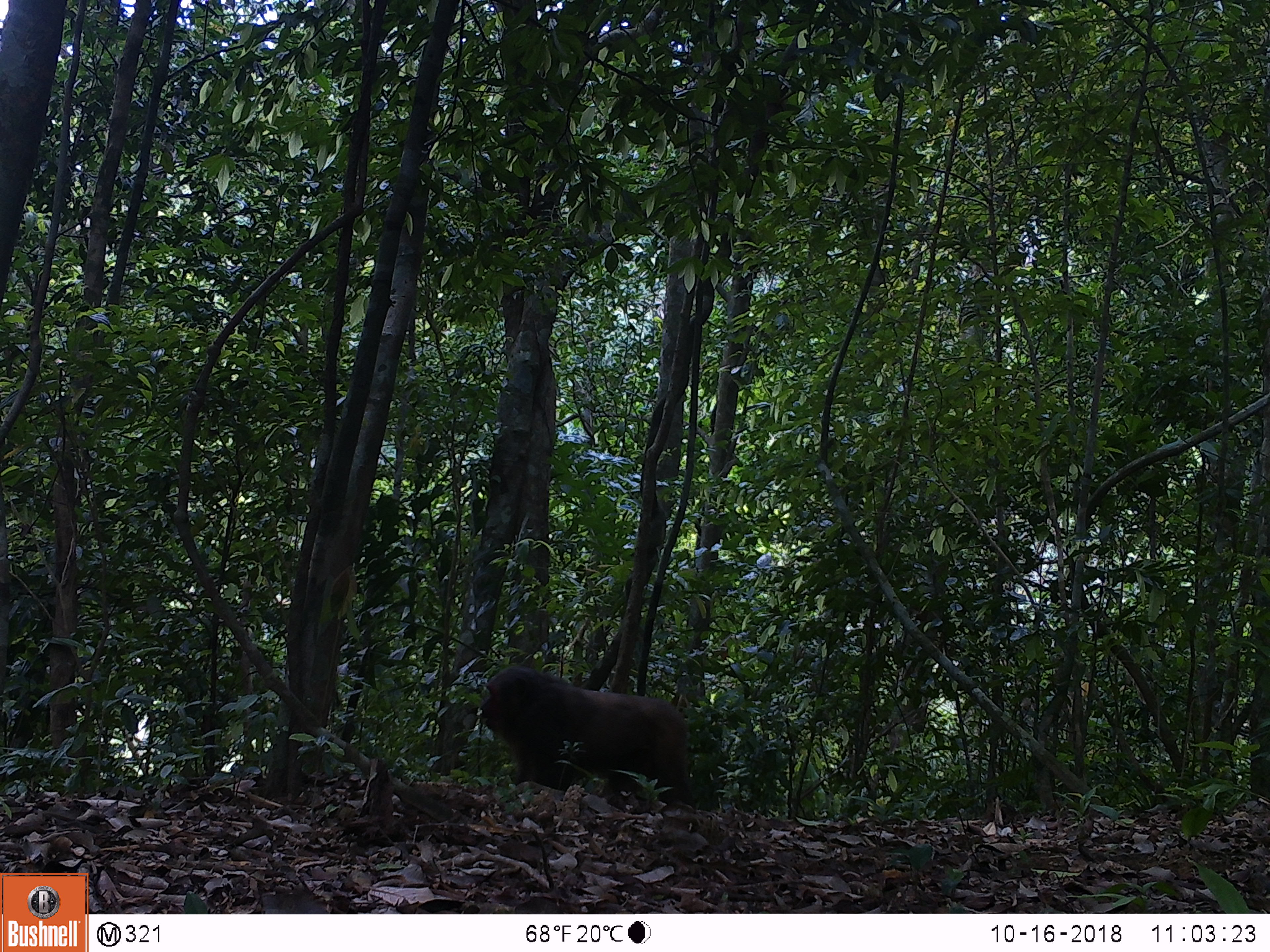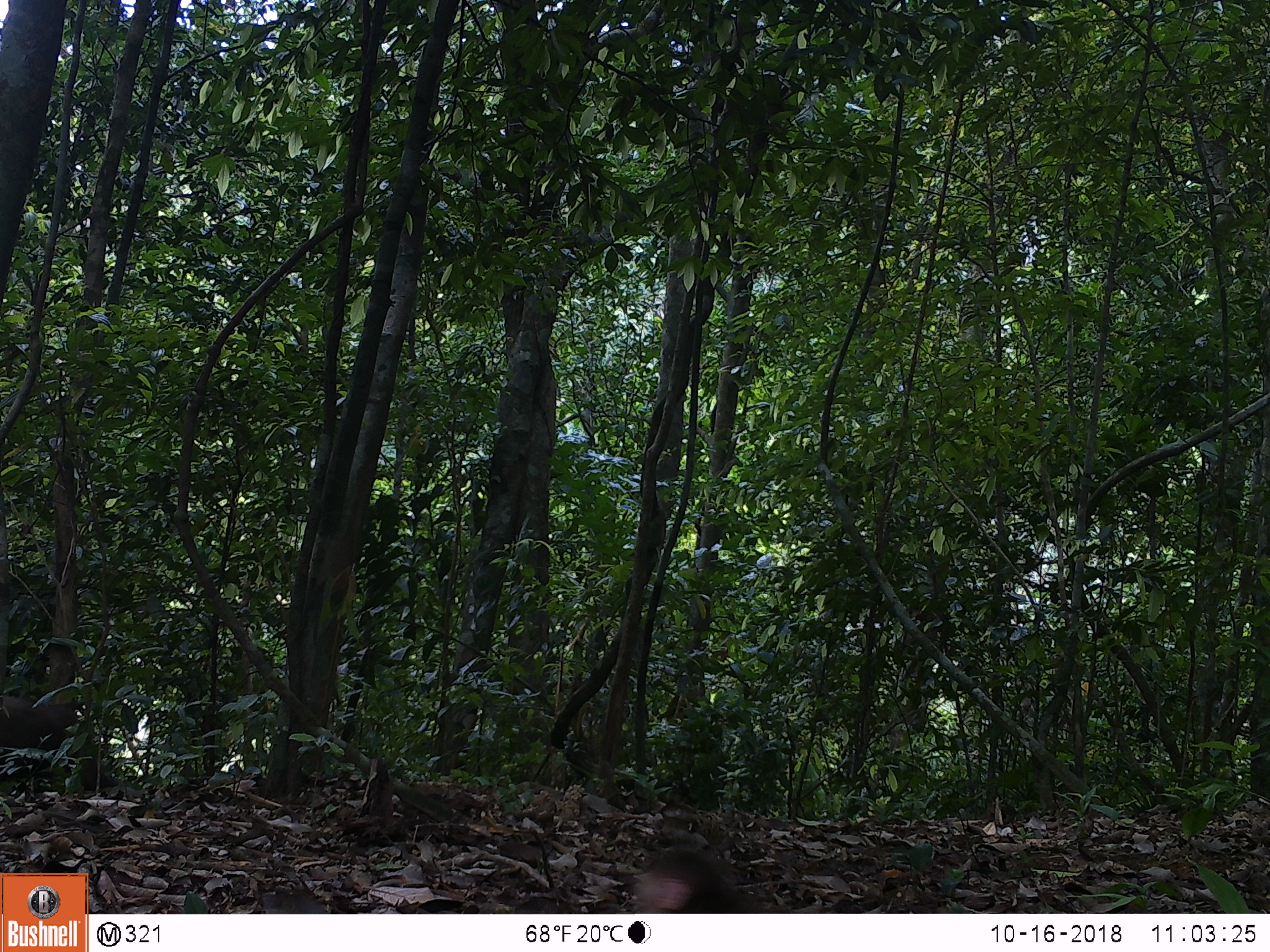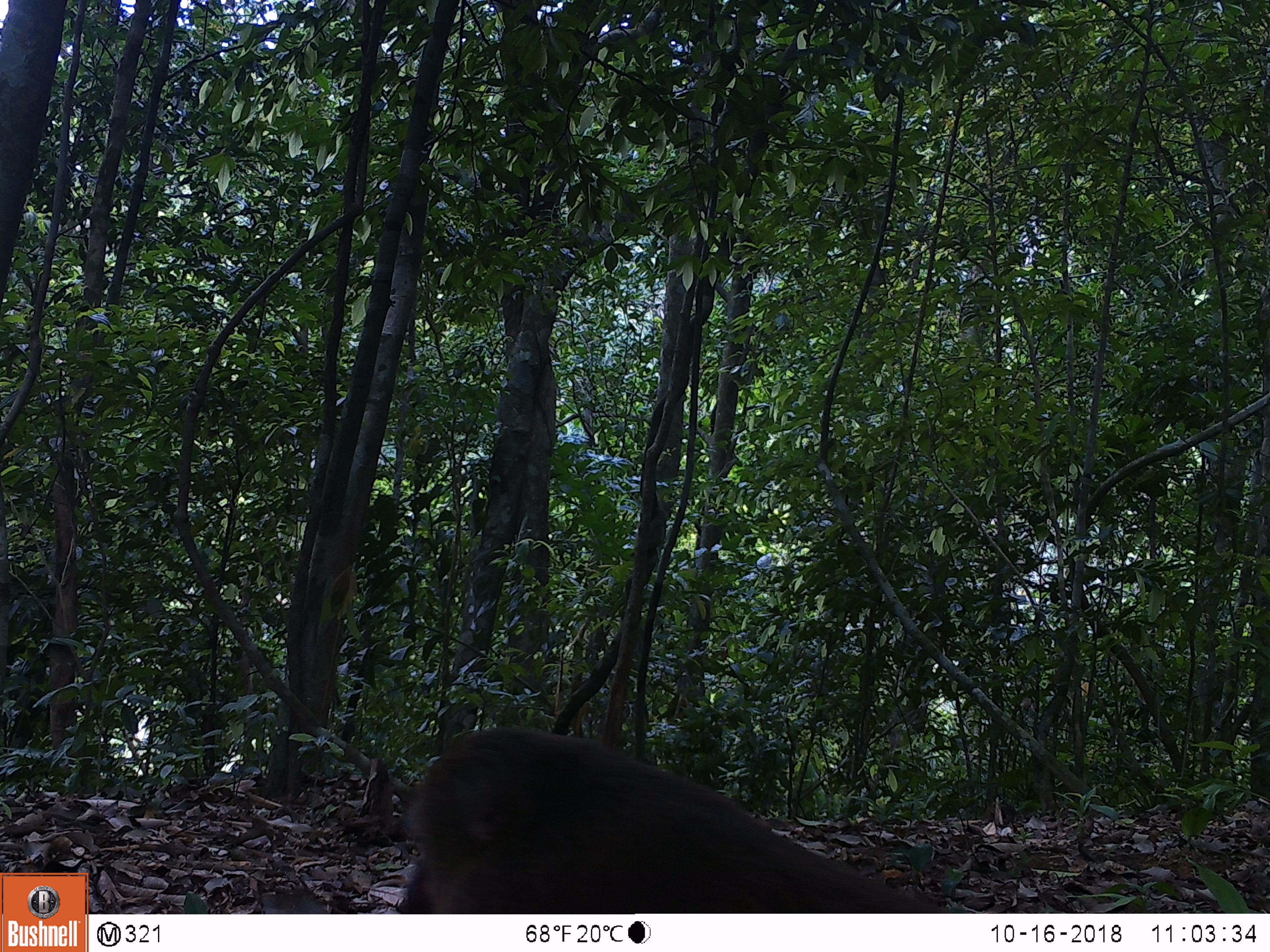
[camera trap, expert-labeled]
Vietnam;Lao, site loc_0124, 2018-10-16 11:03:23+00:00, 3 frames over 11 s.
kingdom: Animalia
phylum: Chordata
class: Mammalia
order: Primates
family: Cercopithecidae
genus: Macaca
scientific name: Macaca arctoides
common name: stump-tailed macaque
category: stump tailed macaque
Stump tailed macaque (stump-tailed macaque) (Macaca arctoides). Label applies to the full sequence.